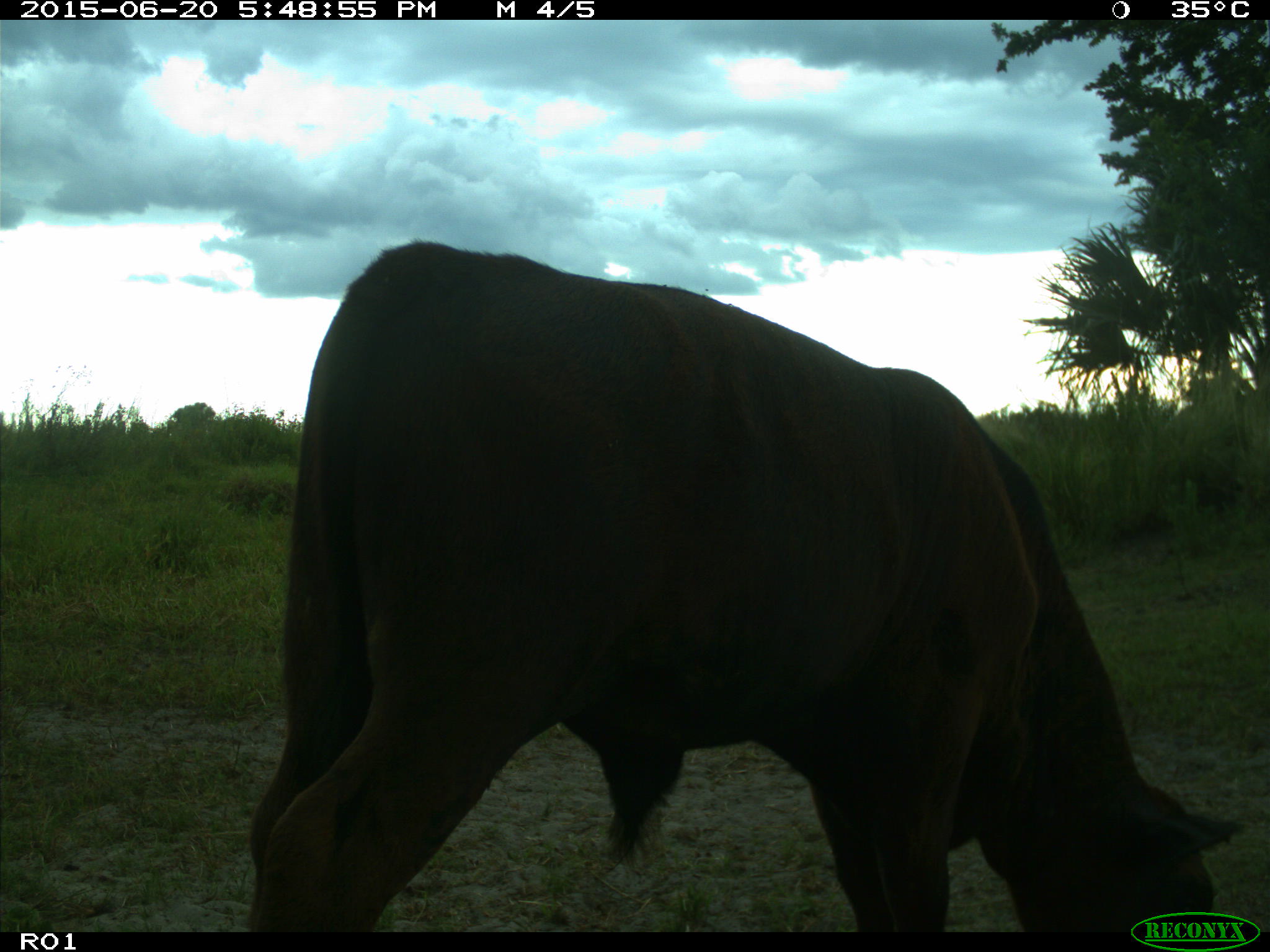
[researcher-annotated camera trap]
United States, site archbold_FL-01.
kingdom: Animalia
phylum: Chordata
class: Mammalia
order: Artiodactyla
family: Bovidae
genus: Bos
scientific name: Bos taurus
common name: domestic cow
Bos taurus (domestic cow).